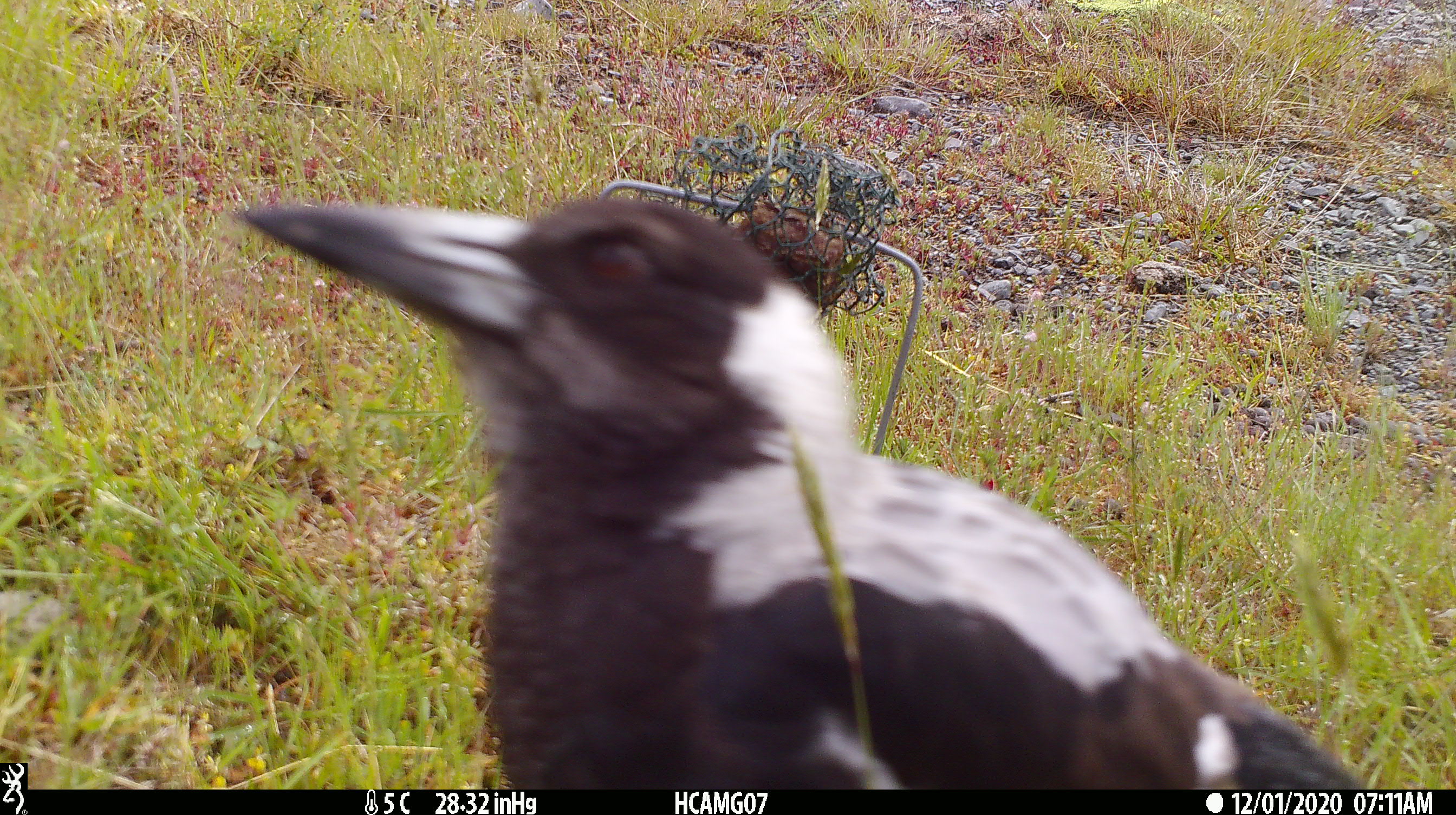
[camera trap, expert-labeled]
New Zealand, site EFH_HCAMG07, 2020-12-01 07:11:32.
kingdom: Animalia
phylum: Chordata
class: Aves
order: Passeriformes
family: Artamidae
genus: Gymnorhina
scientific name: Gymnorhina tibicen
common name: australian magpie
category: magpie